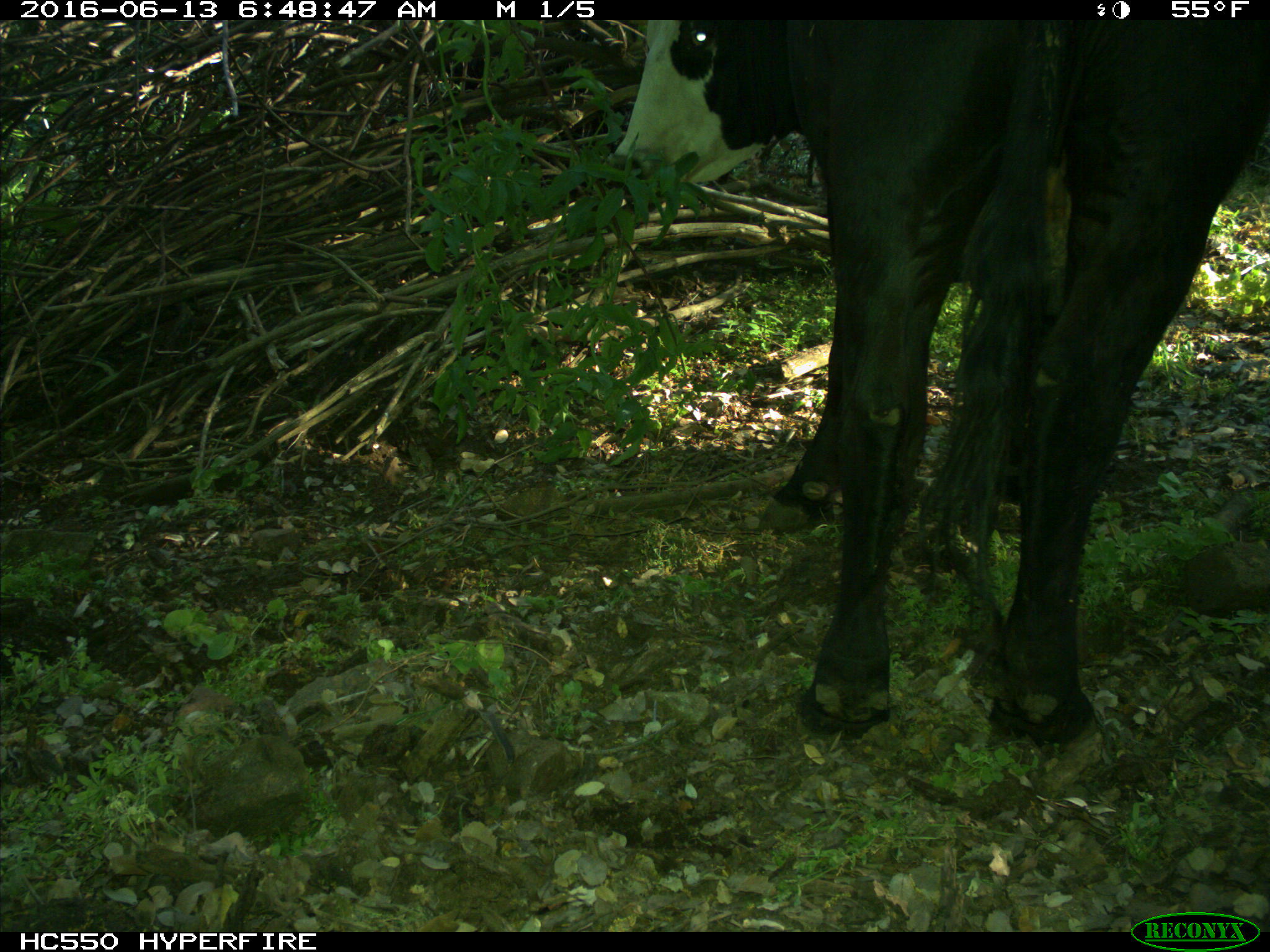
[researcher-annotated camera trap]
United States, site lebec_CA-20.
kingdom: Animalia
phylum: Chordata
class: Mammalia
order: Artiodactyla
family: Bovidae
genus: Bos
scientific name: Bos taurus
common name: domestic cow